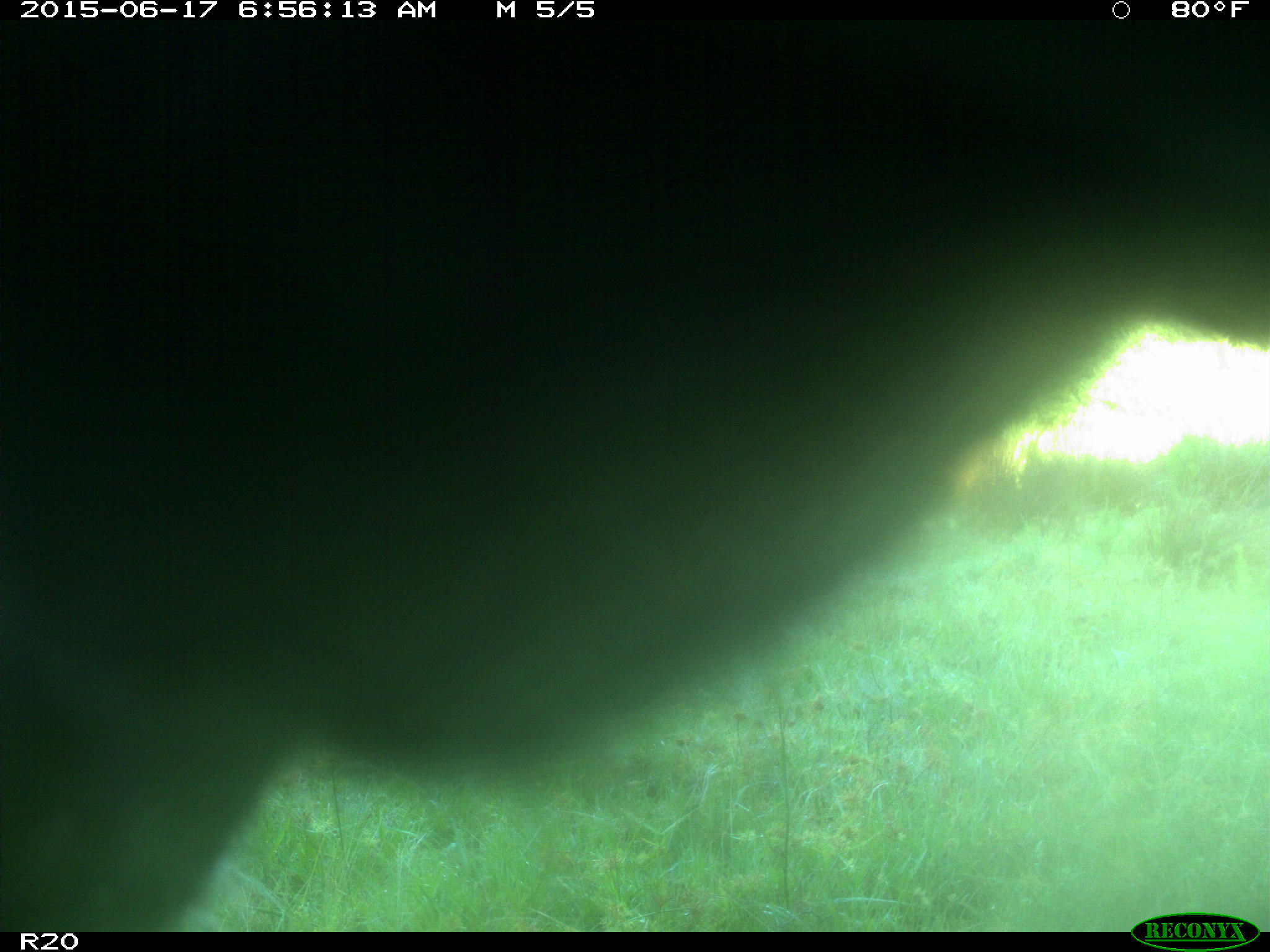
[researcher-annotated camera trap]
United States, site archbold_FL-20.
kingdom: Animalia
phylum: Chordata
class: Mammalia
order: Artiodactyla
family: Bovidae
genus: Bos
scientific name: Bos taurus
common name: domestic cow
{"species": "Bos taurus (domestic cow)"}